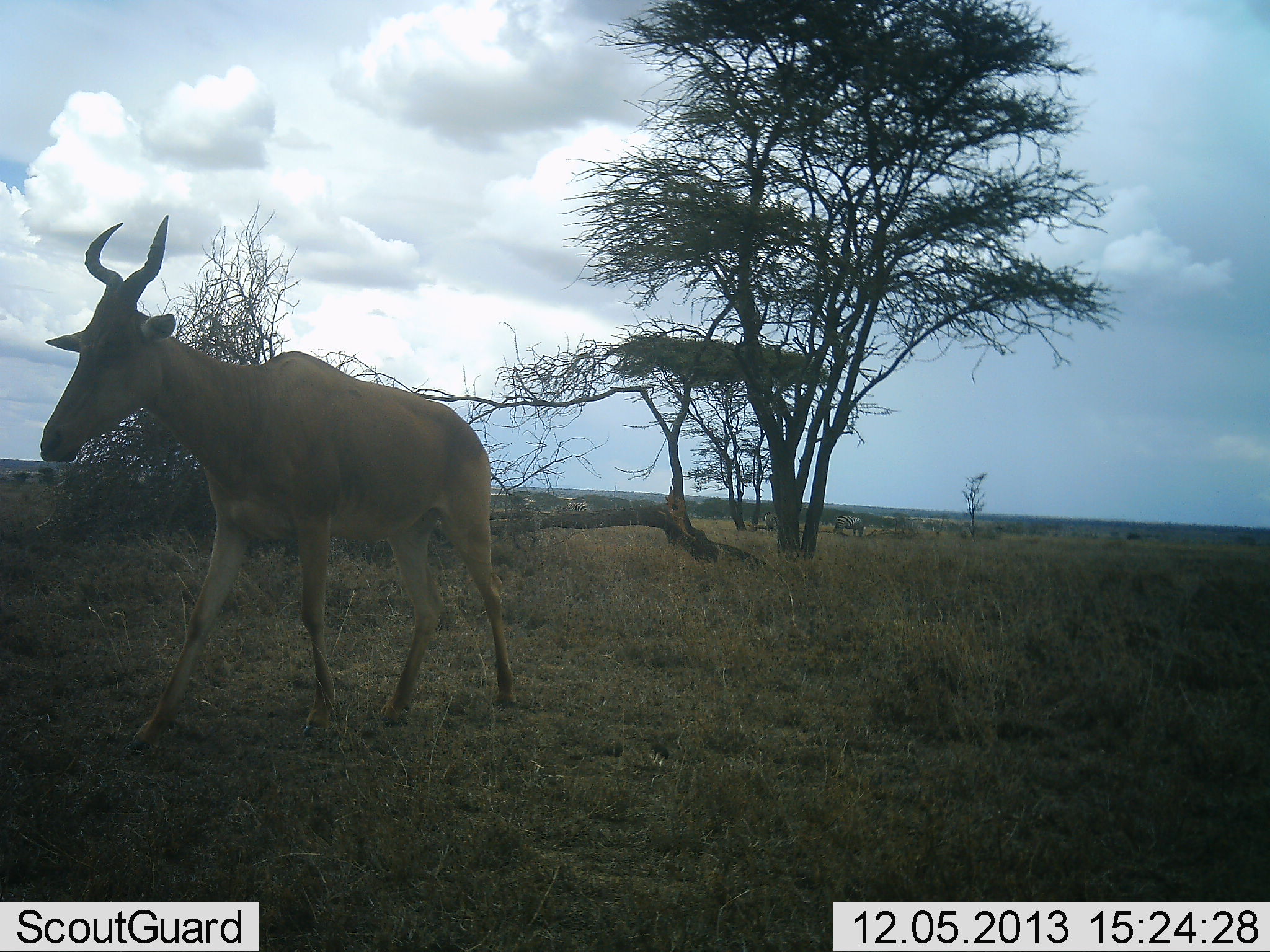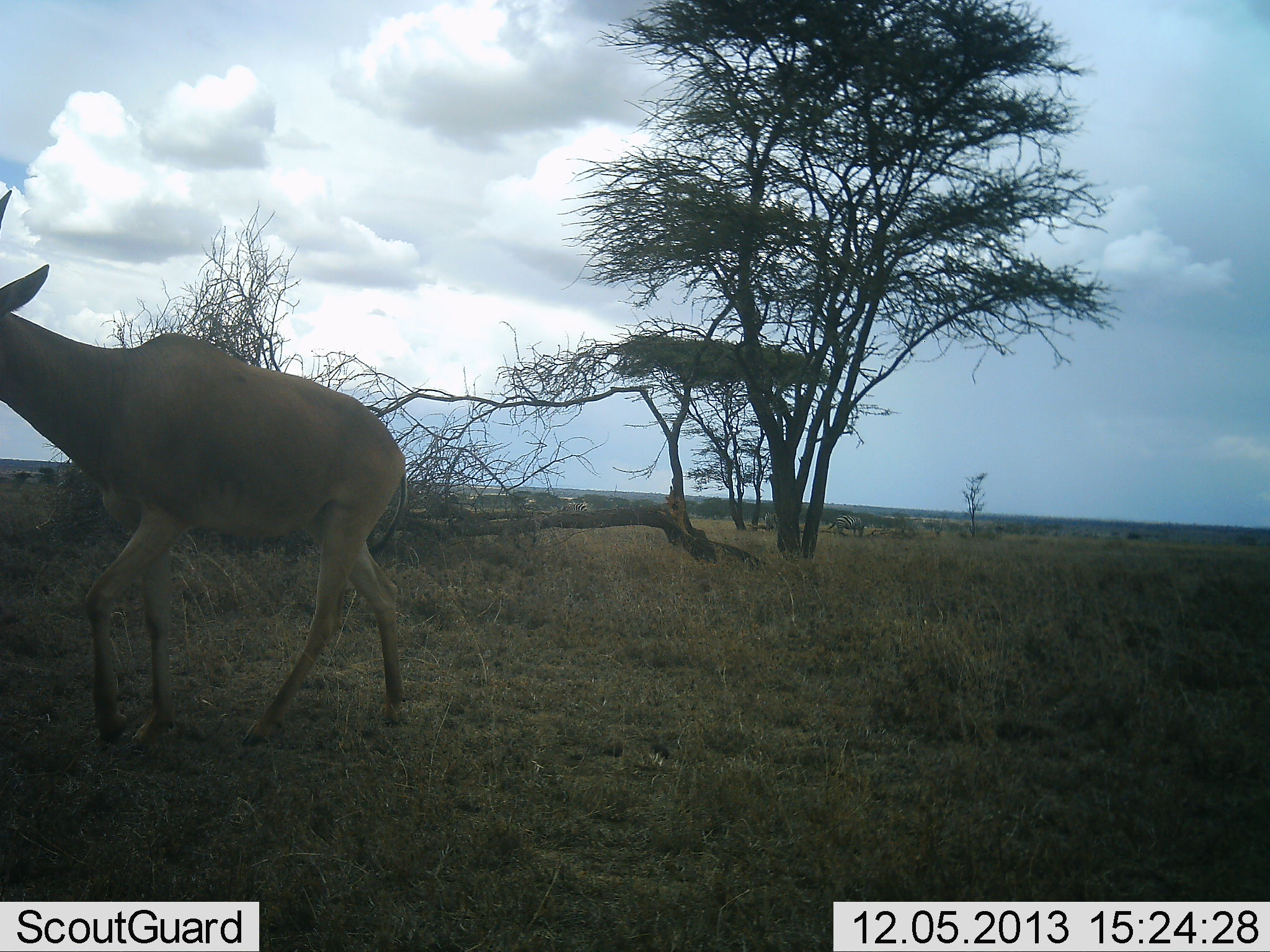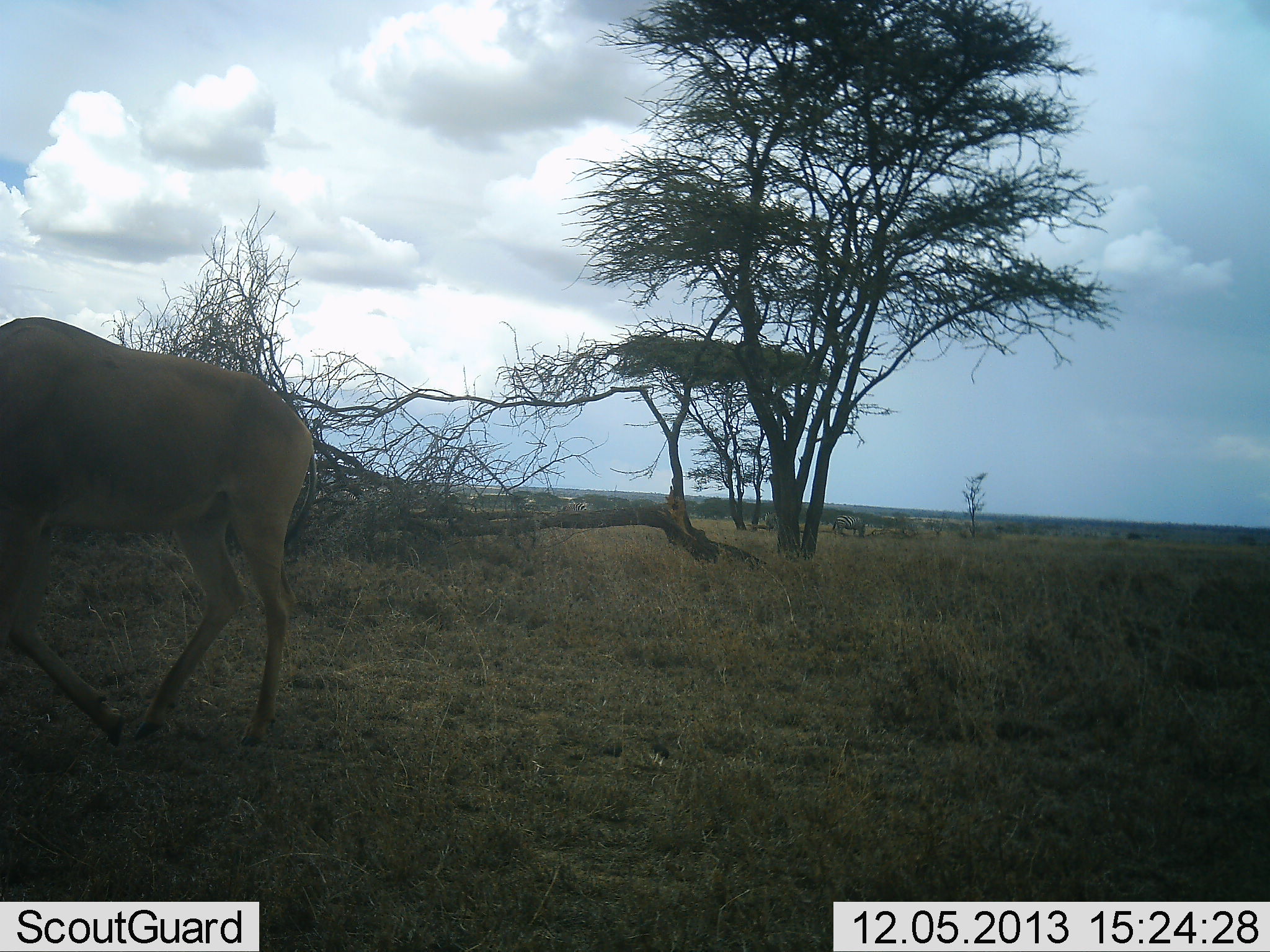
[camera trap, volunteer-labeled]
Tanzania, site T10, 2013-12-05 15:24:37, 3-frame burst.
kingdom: Animalia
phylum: Chordata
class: Mammalia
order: Artiodactyla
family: Bovidae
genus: Alcelaphus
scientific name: Alcelaphus buselaphus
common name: hartebeest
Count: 1.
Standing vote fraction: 8%.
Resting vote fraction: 0%.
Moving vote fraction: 92%.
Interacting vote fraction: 0%.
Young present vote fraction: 0%.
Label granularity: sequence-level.